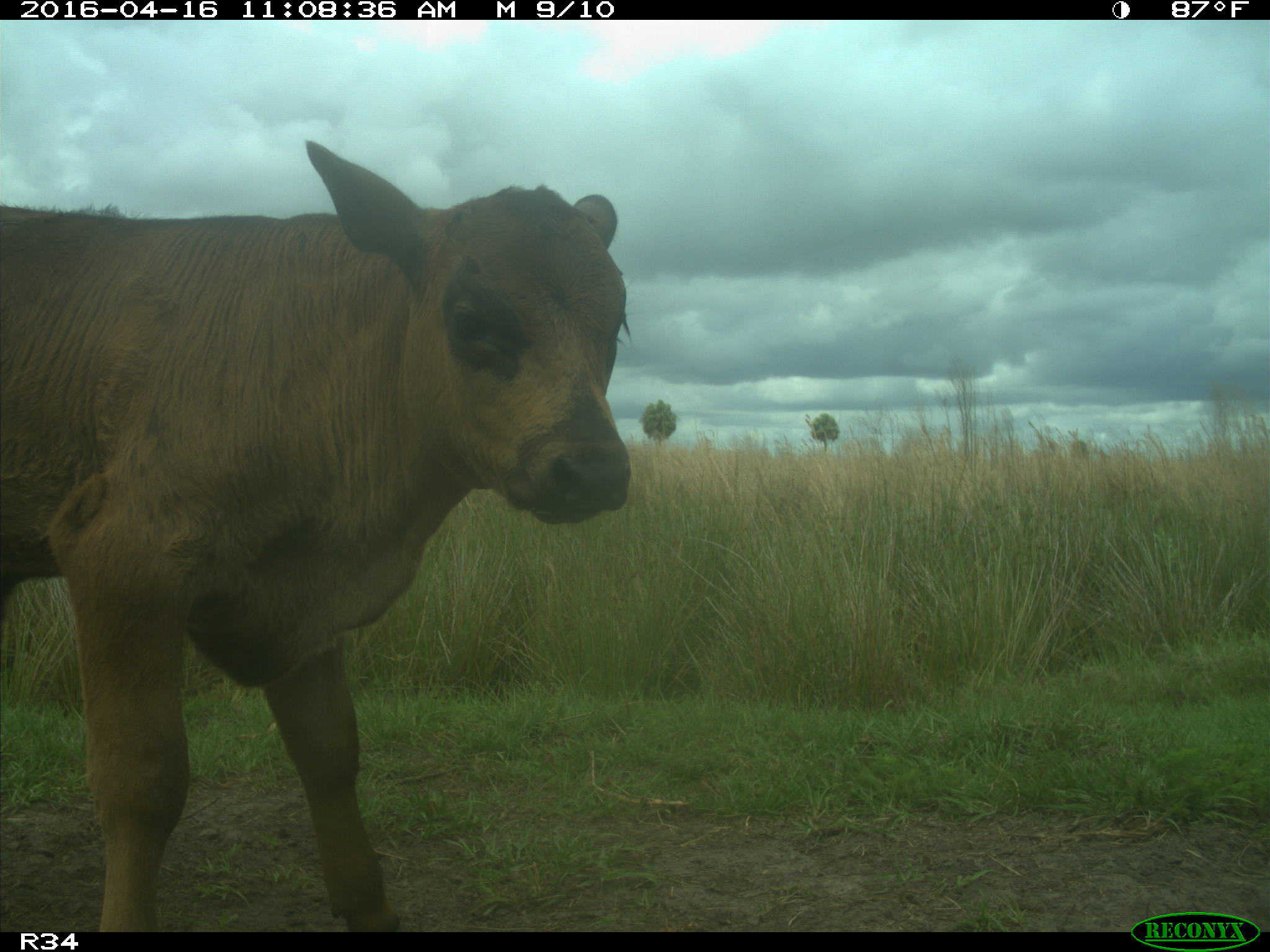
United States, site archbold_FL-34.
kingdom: Animalia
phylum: Chordata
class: Mammalia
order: Artiodactyla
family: Bovidae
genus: Bos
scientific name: Bos taurus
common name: domestic cow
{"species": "Bos taurus (domestic cow)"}